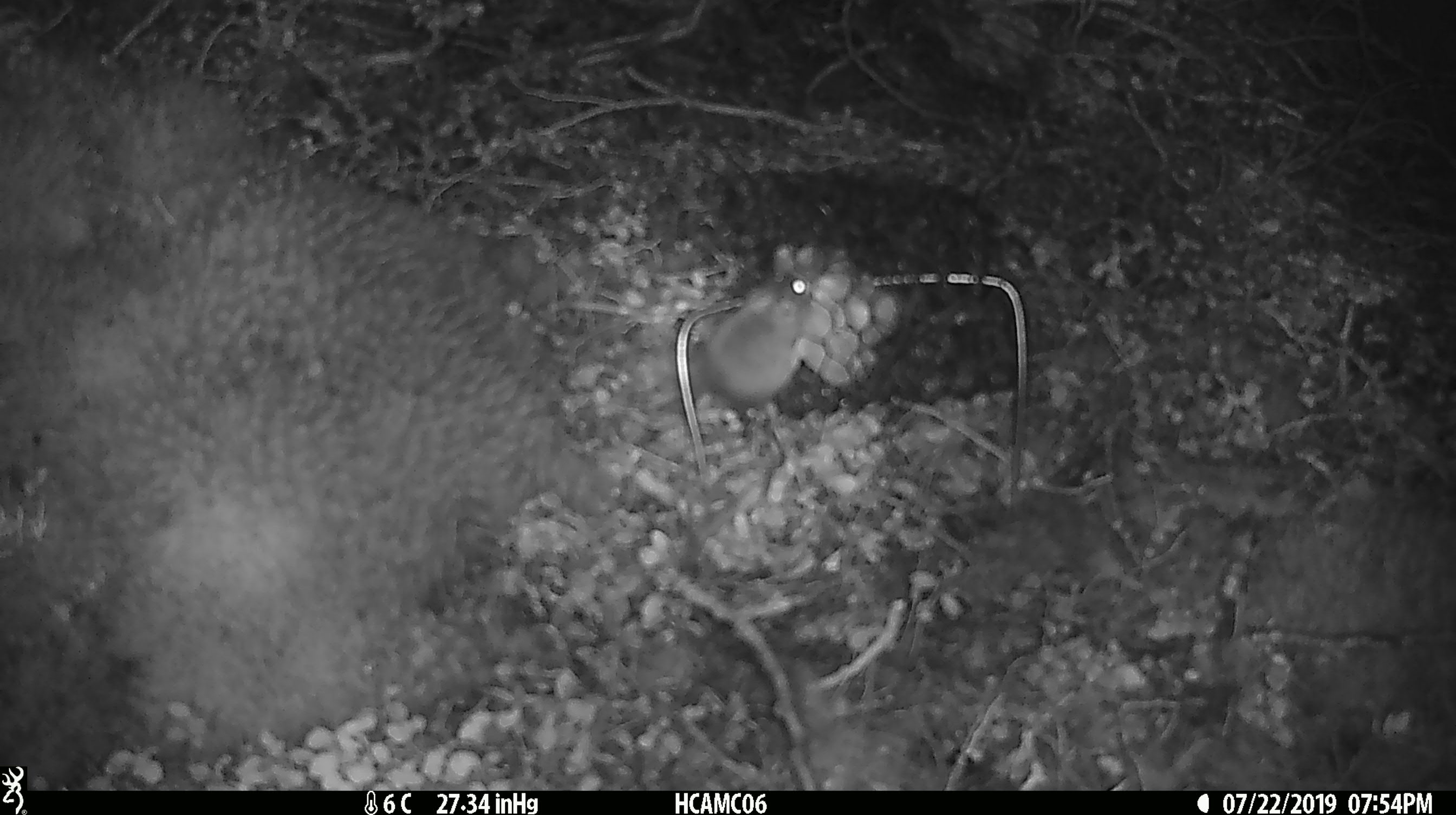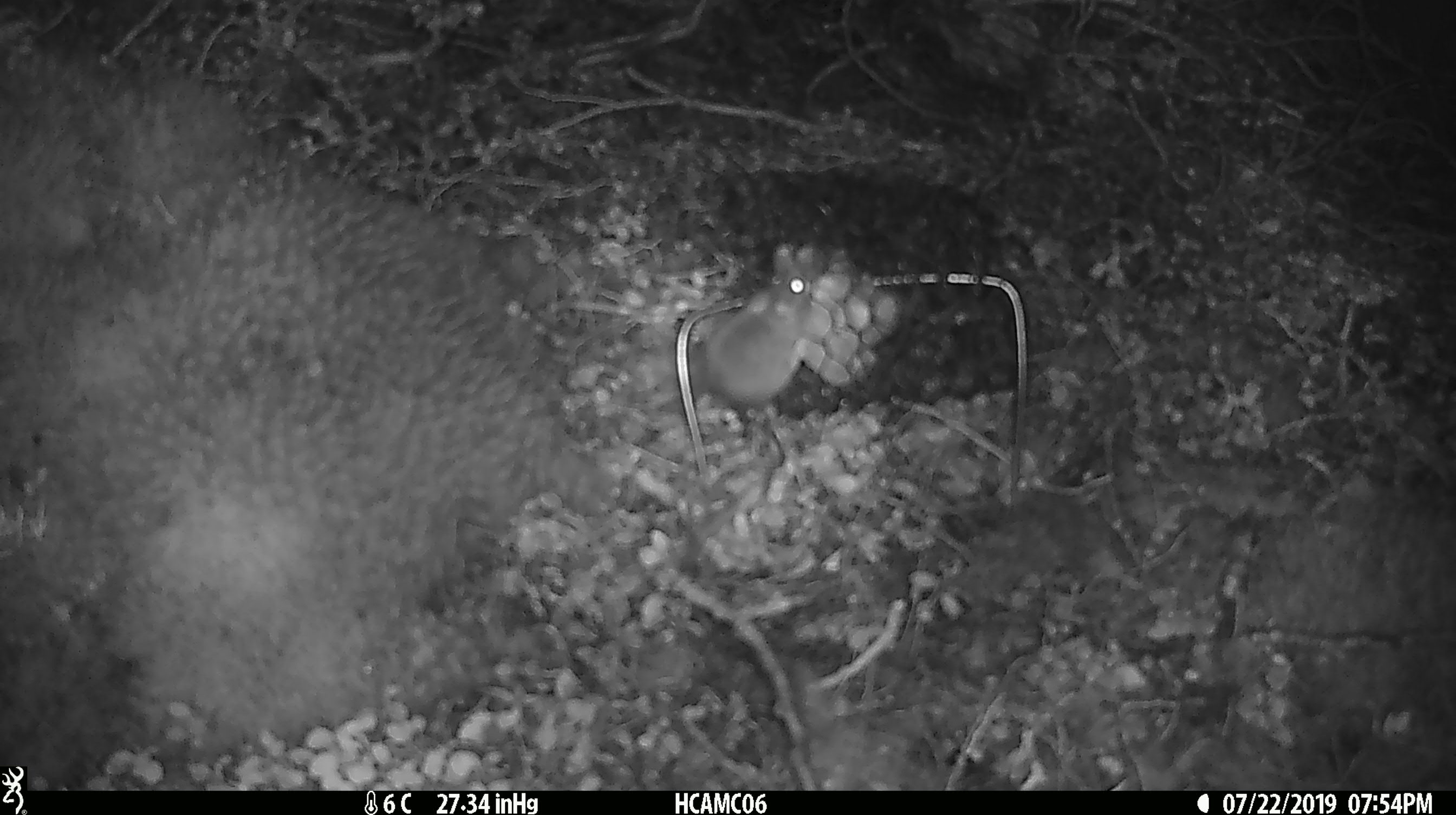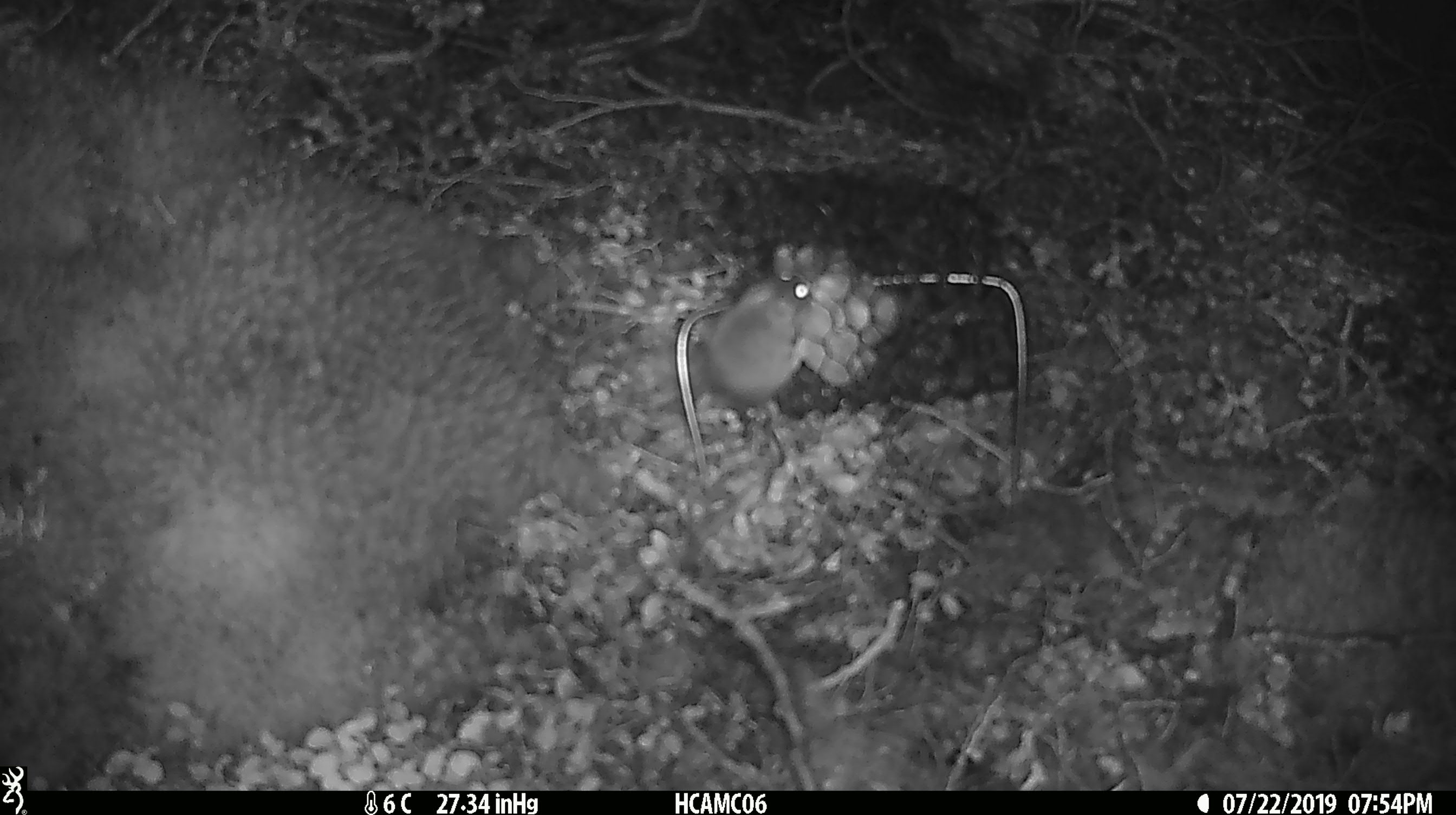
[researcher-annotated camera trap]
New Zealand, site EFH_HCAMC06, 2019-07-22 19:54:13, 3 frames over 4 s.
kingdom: Animalia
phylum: Chordata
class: Mammalia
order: Rodentia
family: Muridae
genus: Mus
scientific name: Mus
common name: mouse